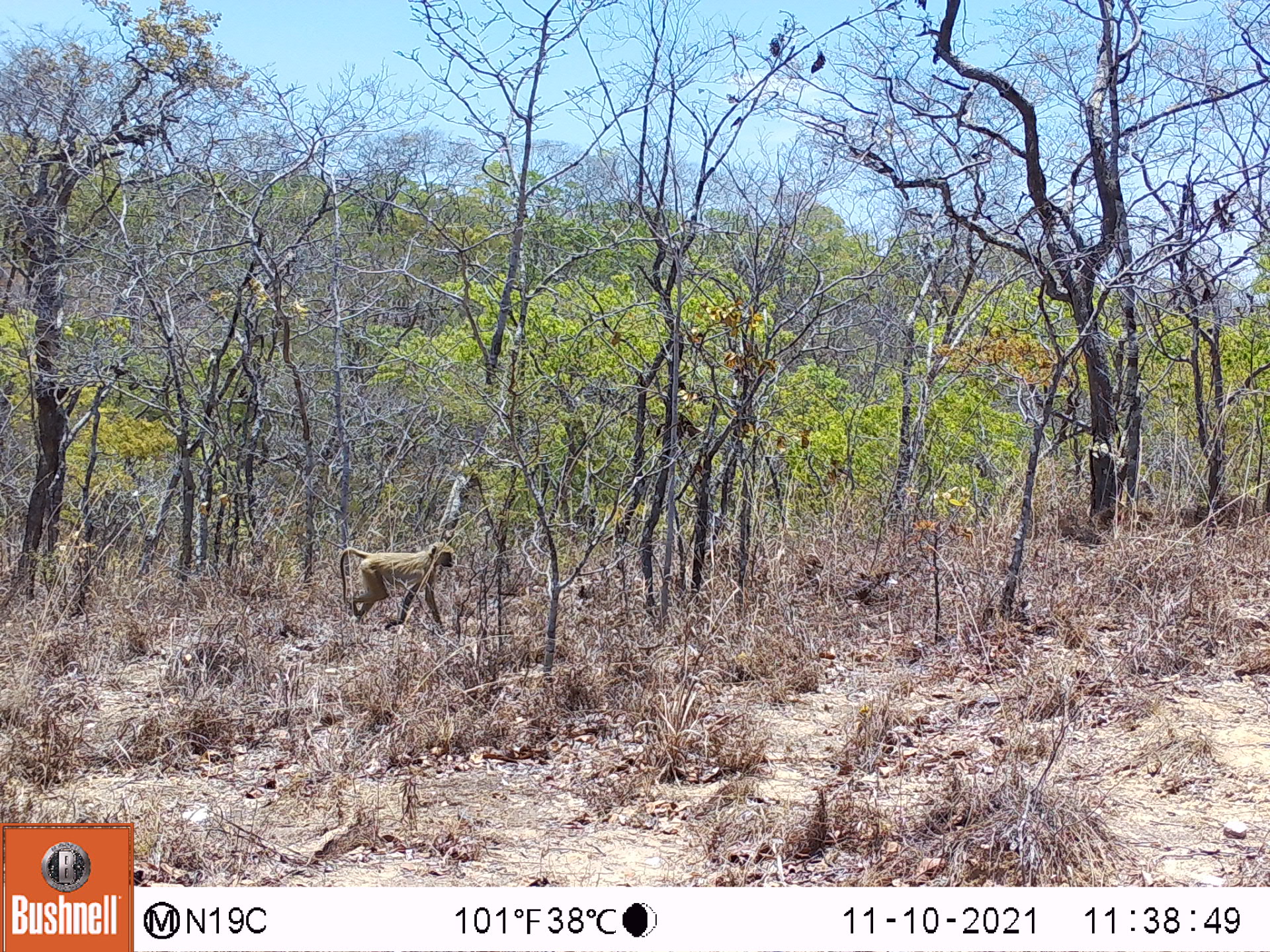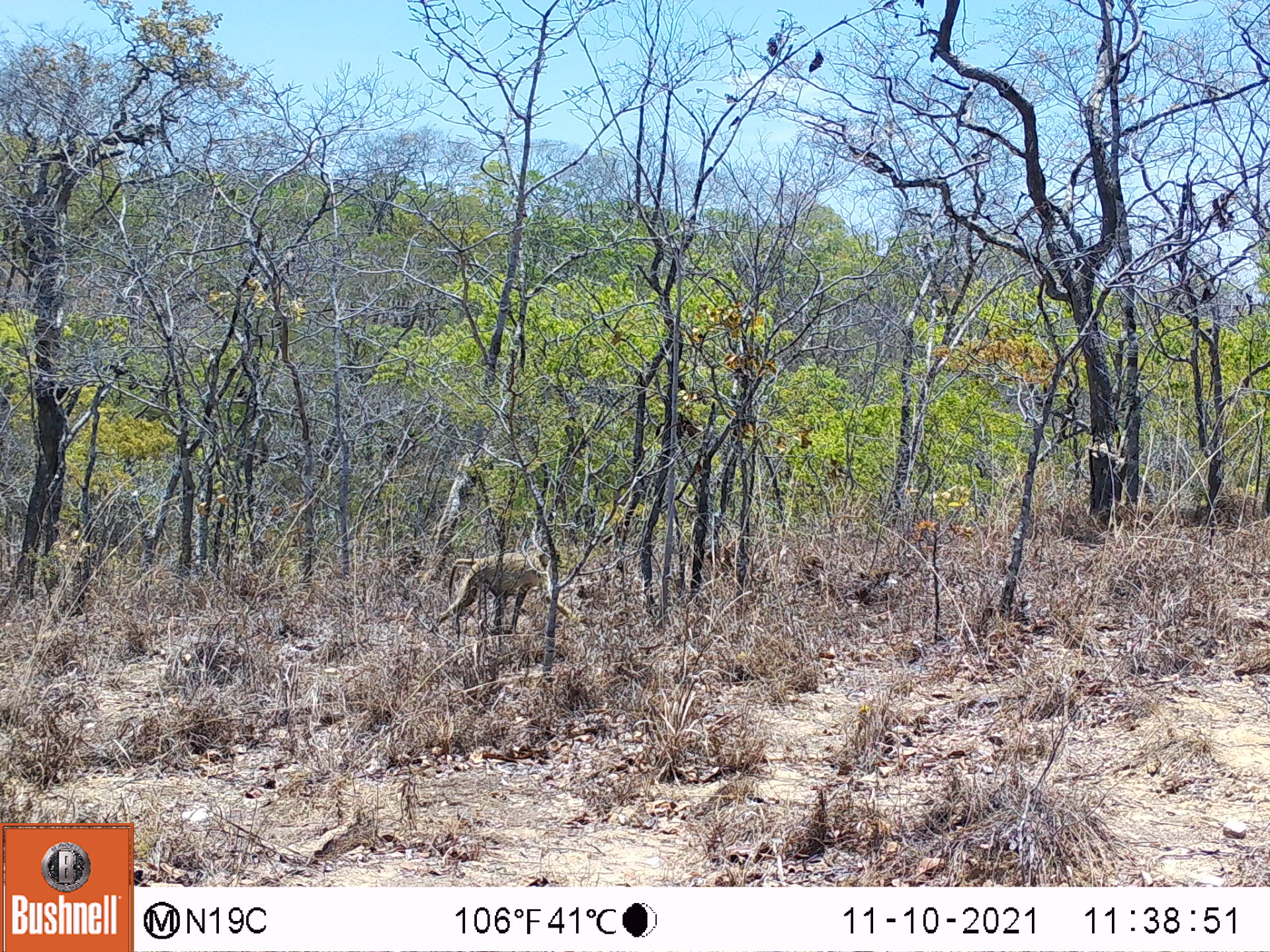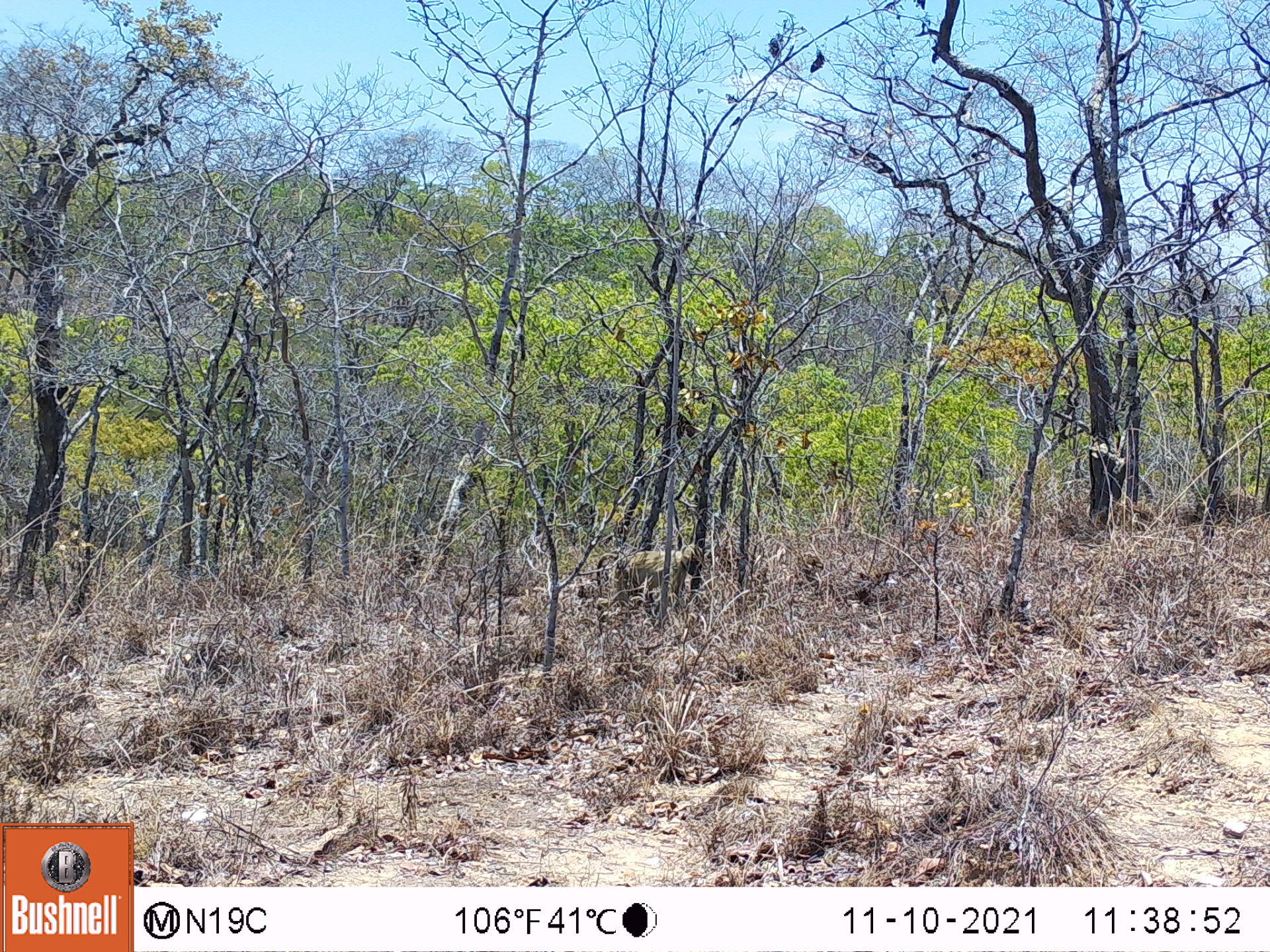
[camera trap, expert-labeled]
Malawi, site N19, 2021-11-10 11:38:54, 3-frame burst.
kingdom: Animalia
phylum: Chordata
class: Mammalia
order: Primates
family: Cercopithecidae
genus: Papio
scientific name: Papio cynocephalus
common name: yellow baboon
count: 1